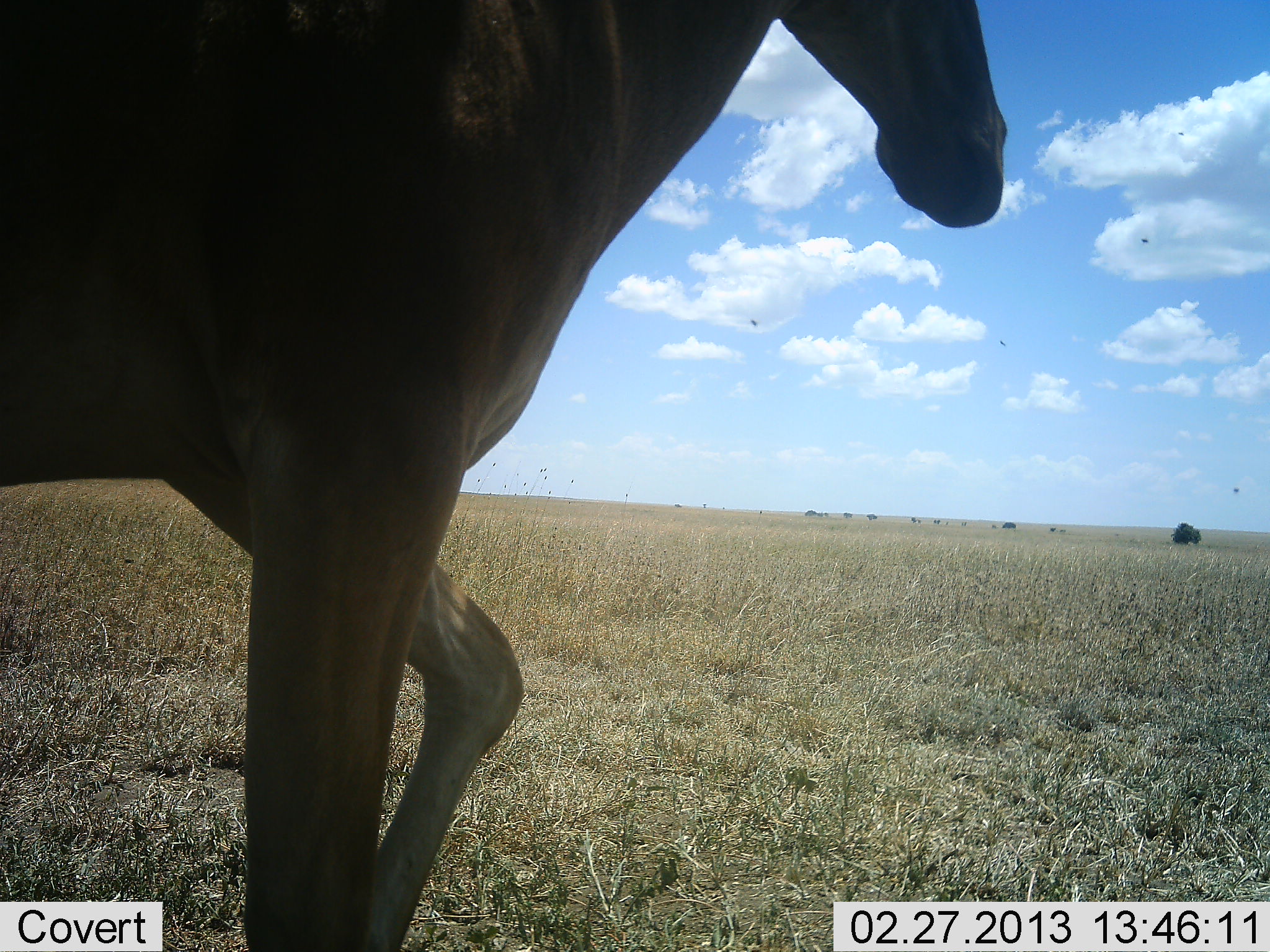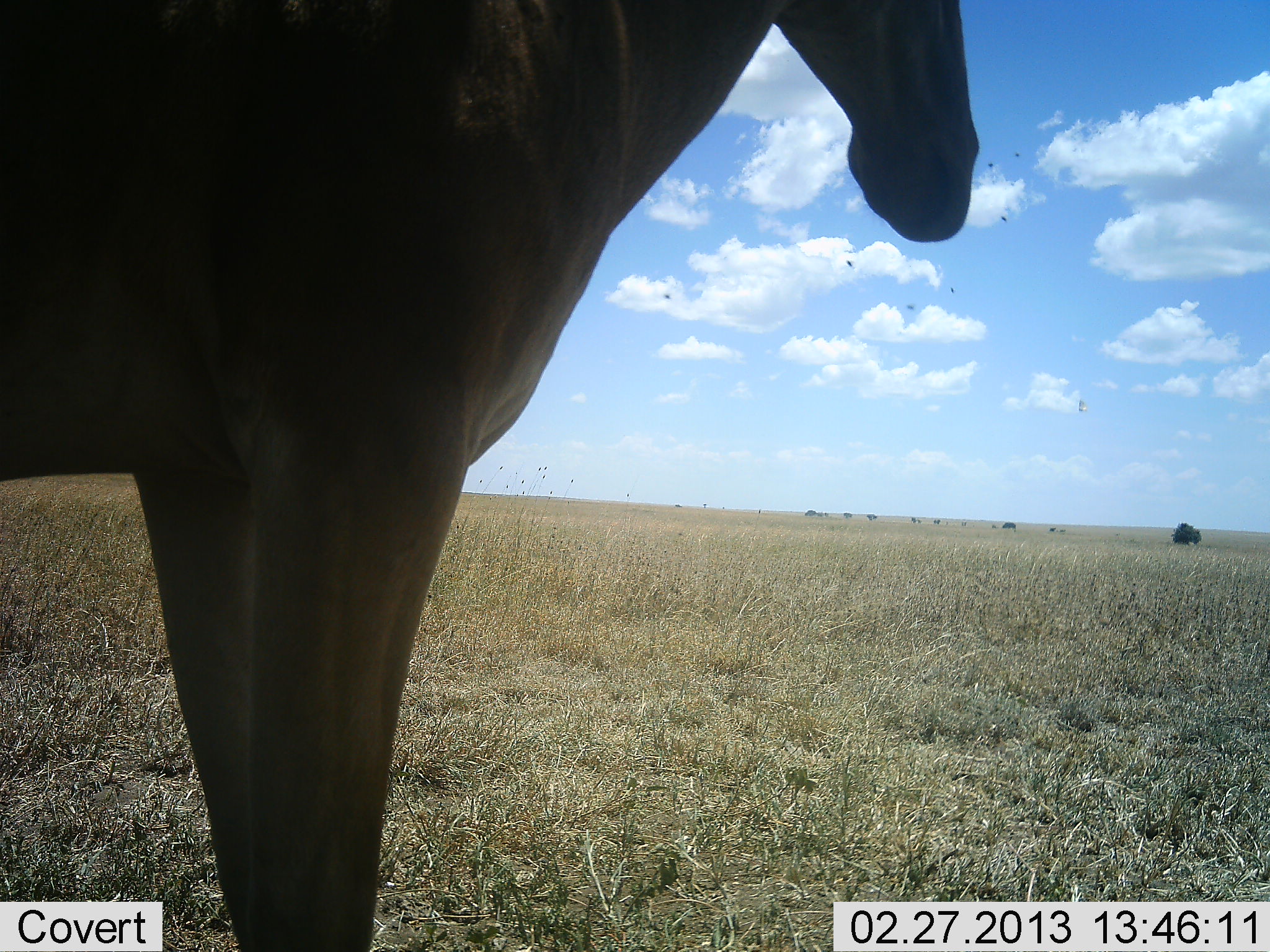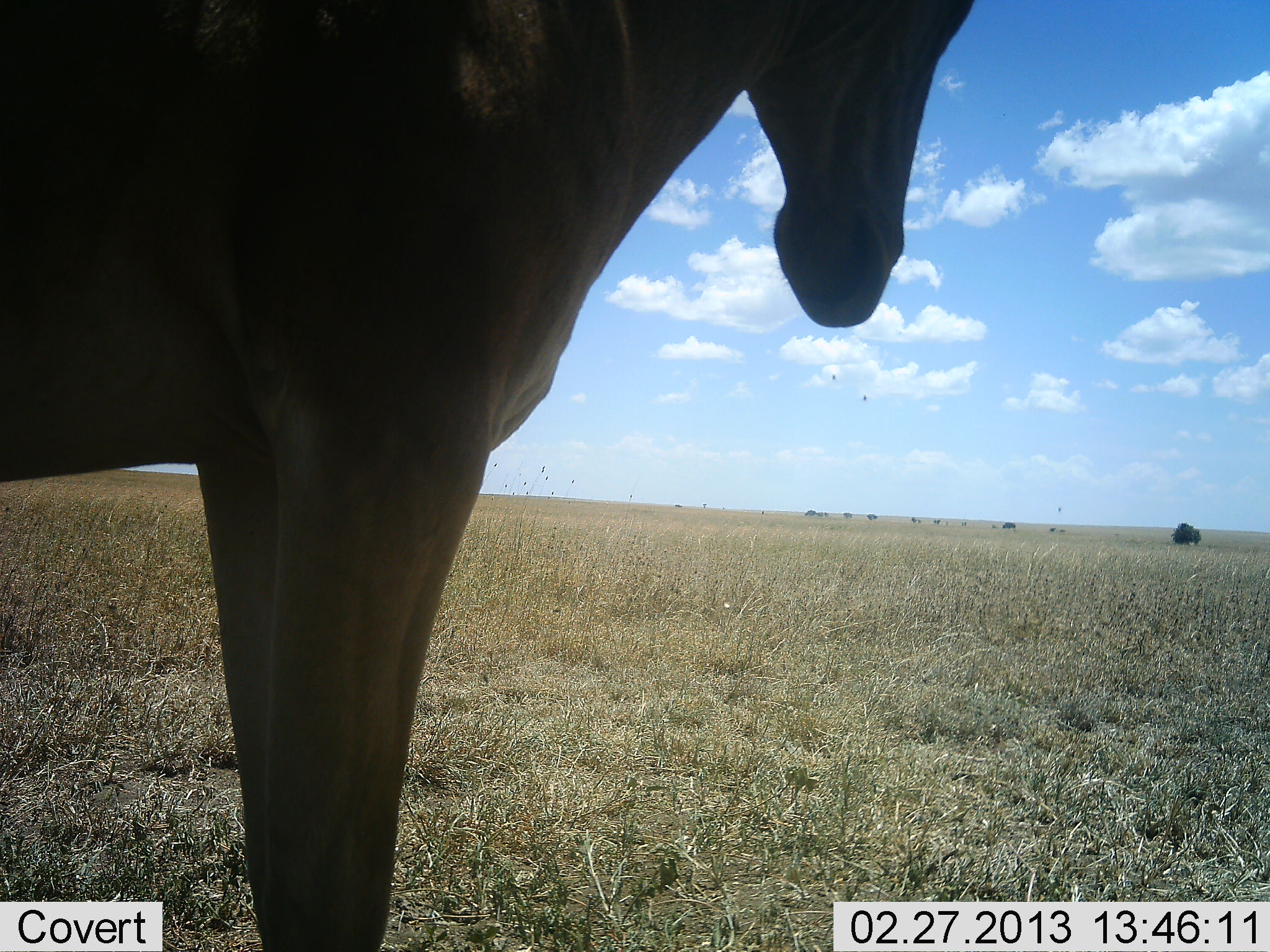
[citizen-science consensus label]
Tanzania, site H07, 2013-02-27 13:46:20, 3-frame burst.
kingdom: Animalia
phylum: Chordata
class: Mammalia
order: Artiodactyla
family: Bovidae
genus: Alcelaphus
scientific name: Alcelaphus buselaphus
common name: hartebeest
Hartebeest (Alcelaphus buselaphus), count 1. Behavior (volunteer vote fractions): standing 100%, resting 0%, moving 0%, interacting 0%. Young present (vote fraction): 0%. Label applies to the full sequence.